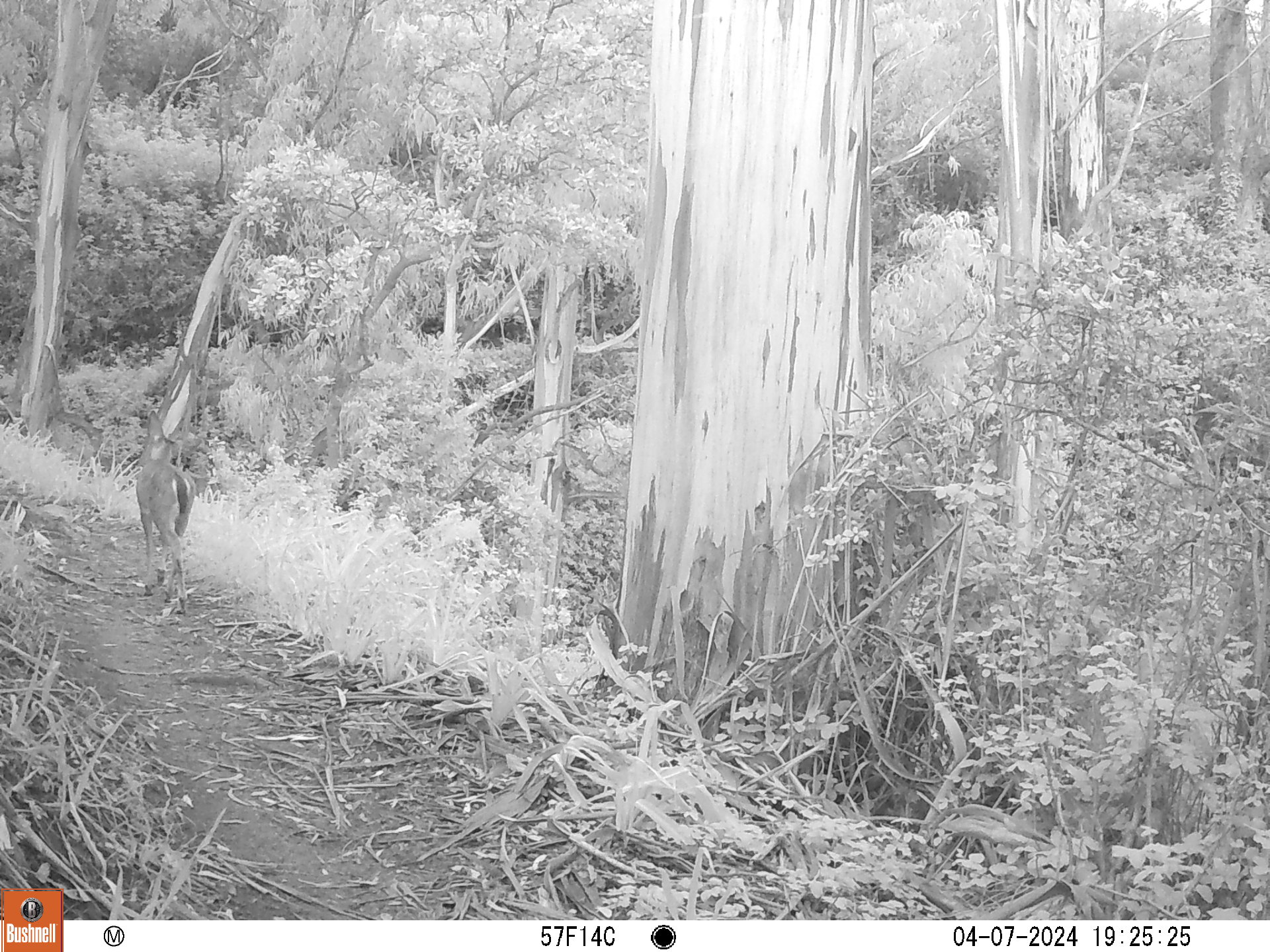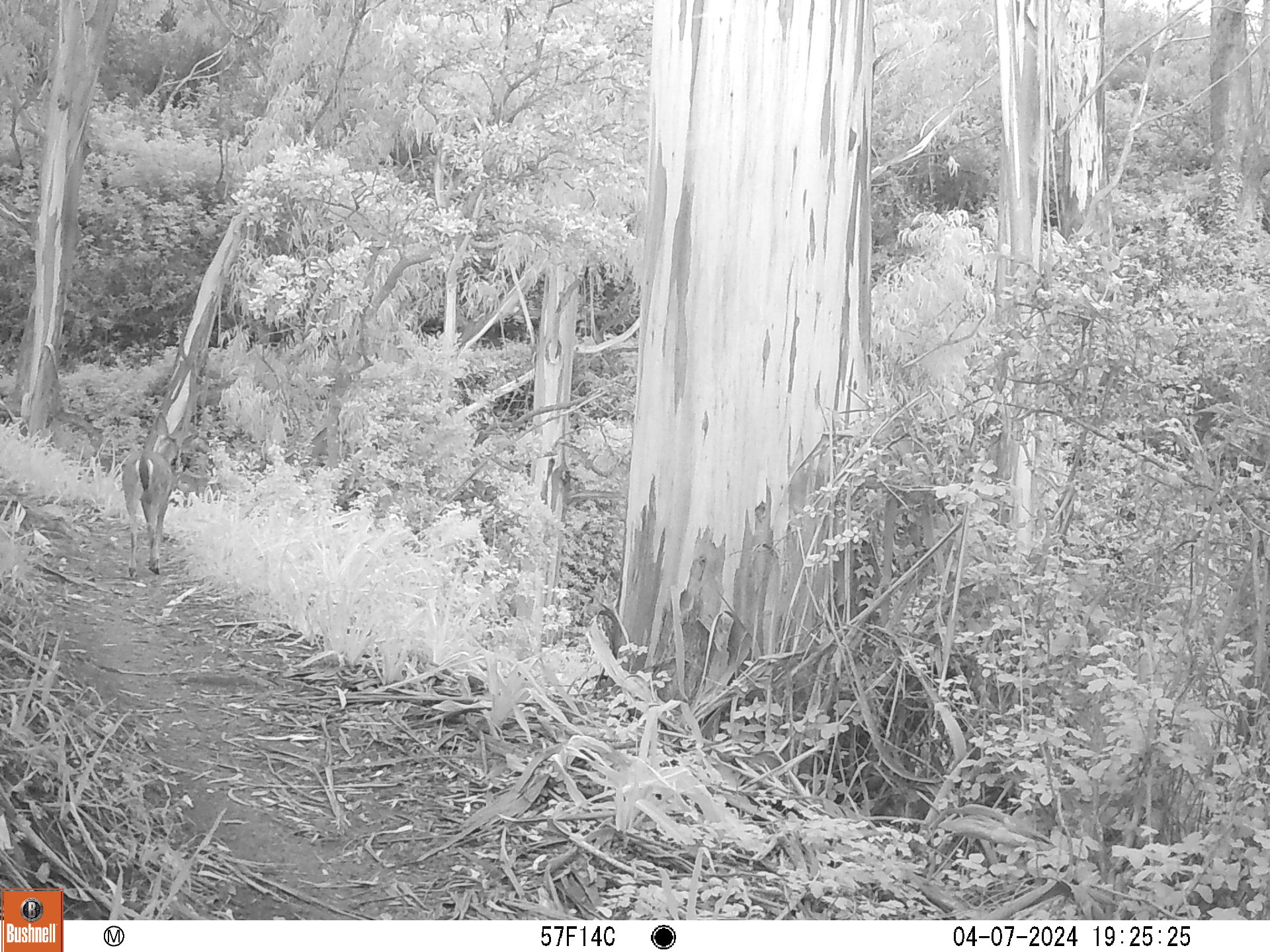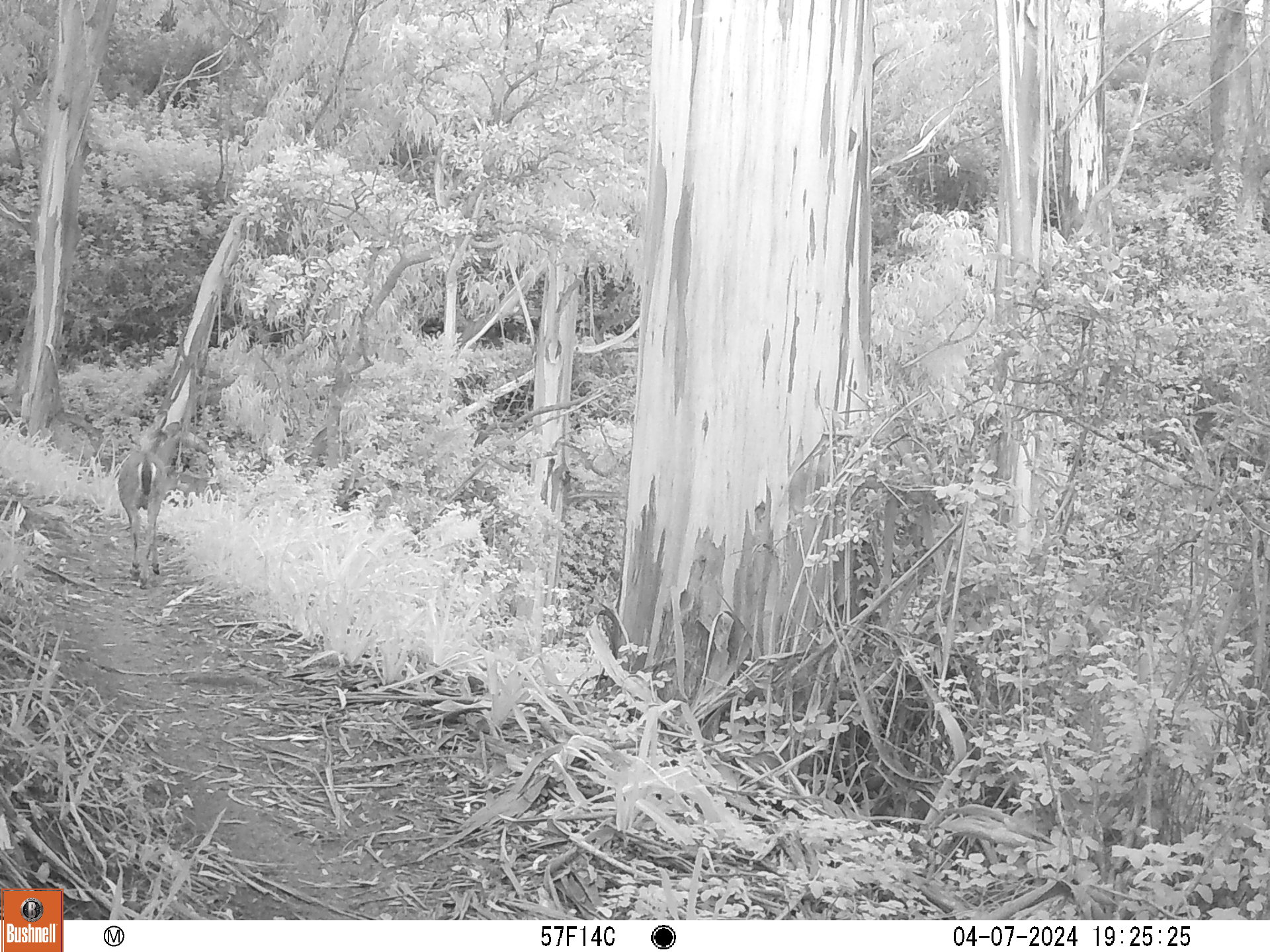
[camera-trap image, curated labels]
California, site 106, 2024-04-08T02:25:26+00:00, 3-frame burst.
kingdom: Animalia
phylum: Chordata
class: Mammalia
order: Artiodactyla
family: Cervidae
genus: Odocoileus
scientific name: Odocoileus hemionus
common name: mule deer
Mule deer (Odocoileus hemionus).